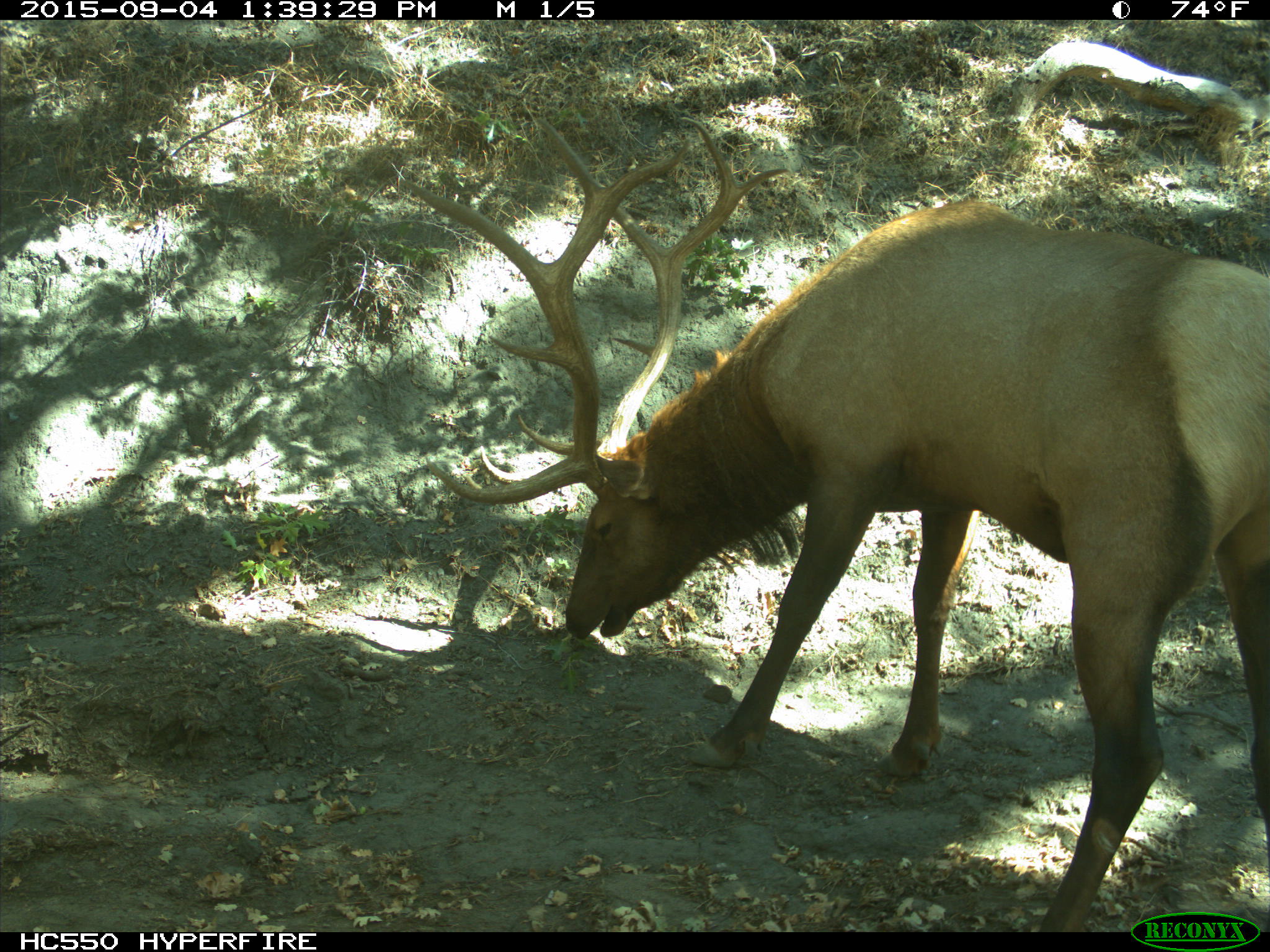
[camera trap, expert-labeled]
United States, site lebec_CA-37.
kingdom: Animalia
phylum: Chordata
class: Mammalia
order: Artiodactyla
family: Cervidae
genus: Cervus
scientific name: Cervus canadensis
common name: elk